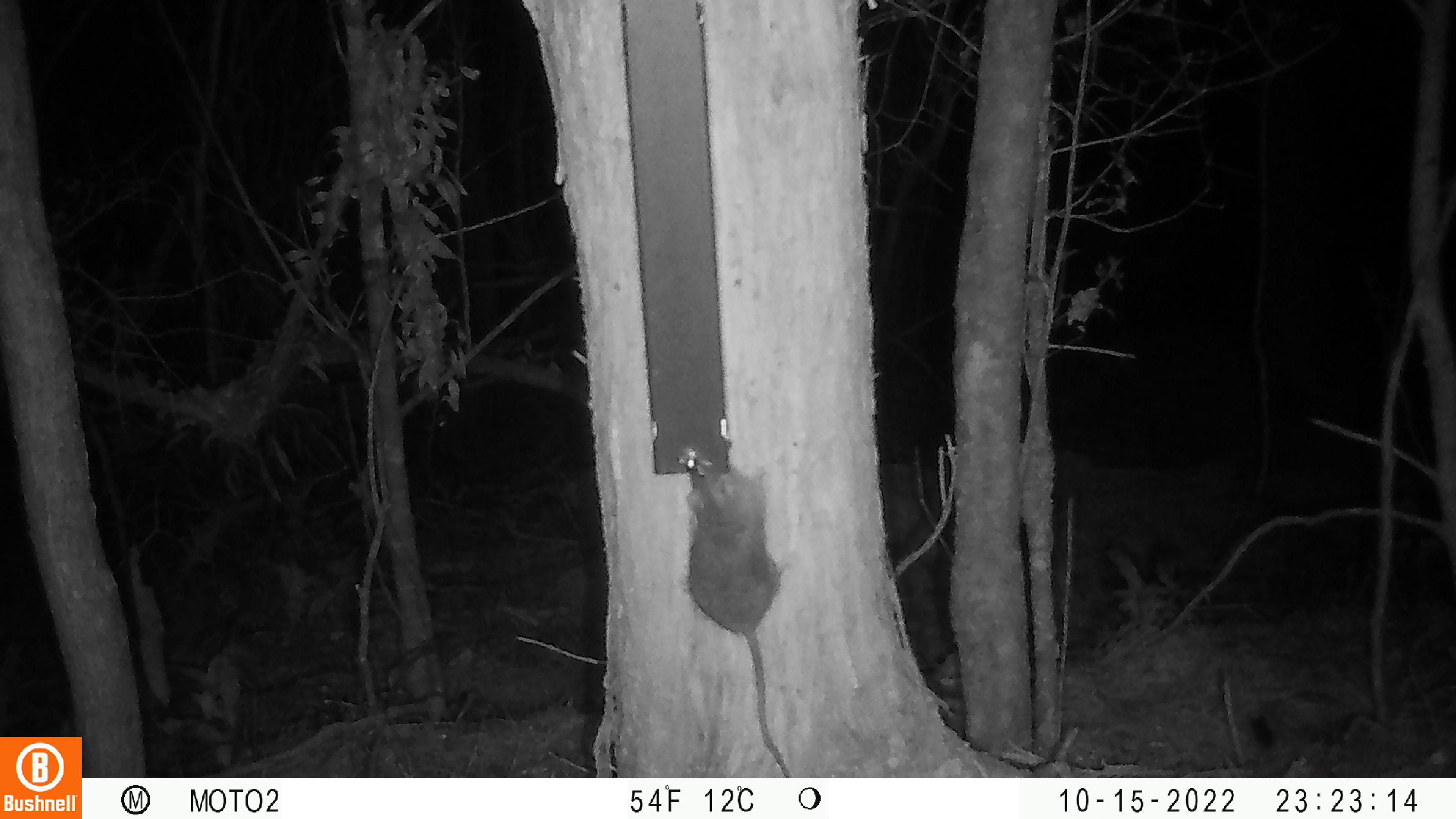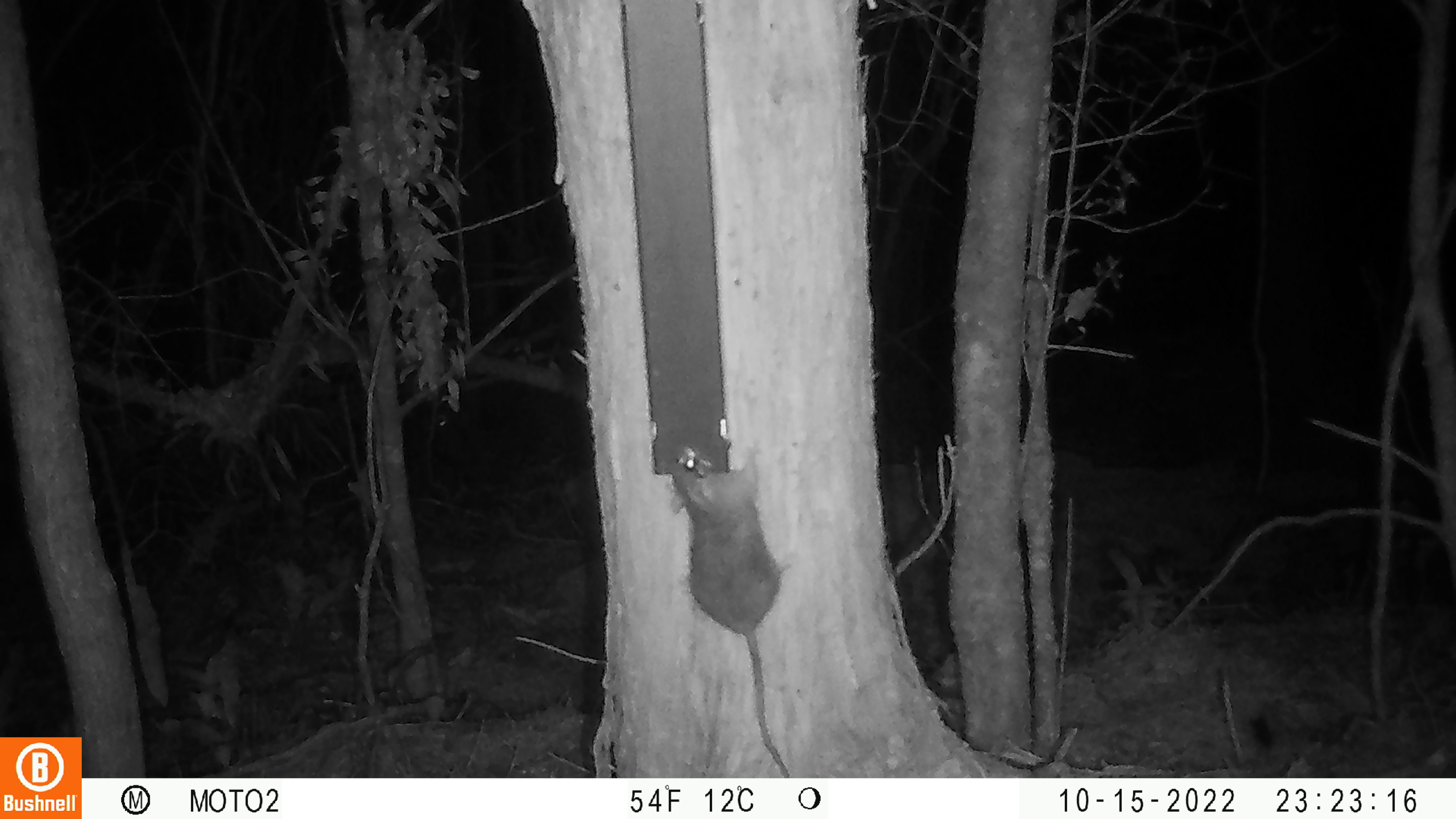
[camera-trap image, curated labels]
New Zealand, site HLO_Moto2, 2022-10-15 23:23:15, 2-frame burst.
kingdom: Animalia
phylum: Chordata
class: Mammalia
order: Rodentia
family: Muridae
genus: Rattus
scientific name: Rattus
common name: rat